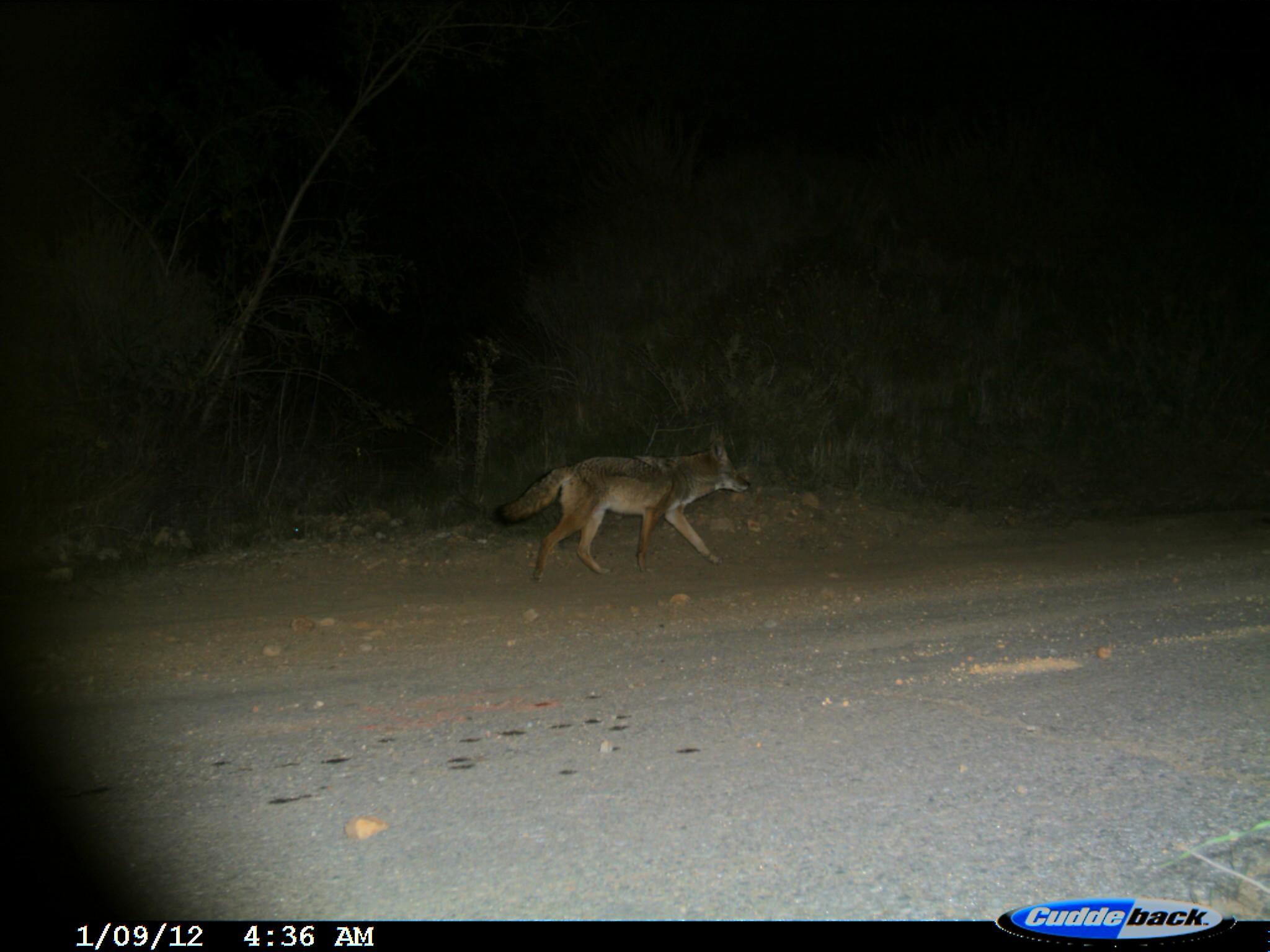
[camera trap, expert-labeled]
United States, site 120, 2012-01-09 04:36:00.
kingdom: Animalia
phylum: Chordata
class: Mammalia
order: Carnivora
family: Canidae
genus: Canis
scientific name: Canis latrans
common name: coyote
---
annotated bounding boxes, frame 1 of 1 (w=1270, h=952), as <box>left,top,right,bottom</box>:
coyote: <box>481,425,759,590</box>